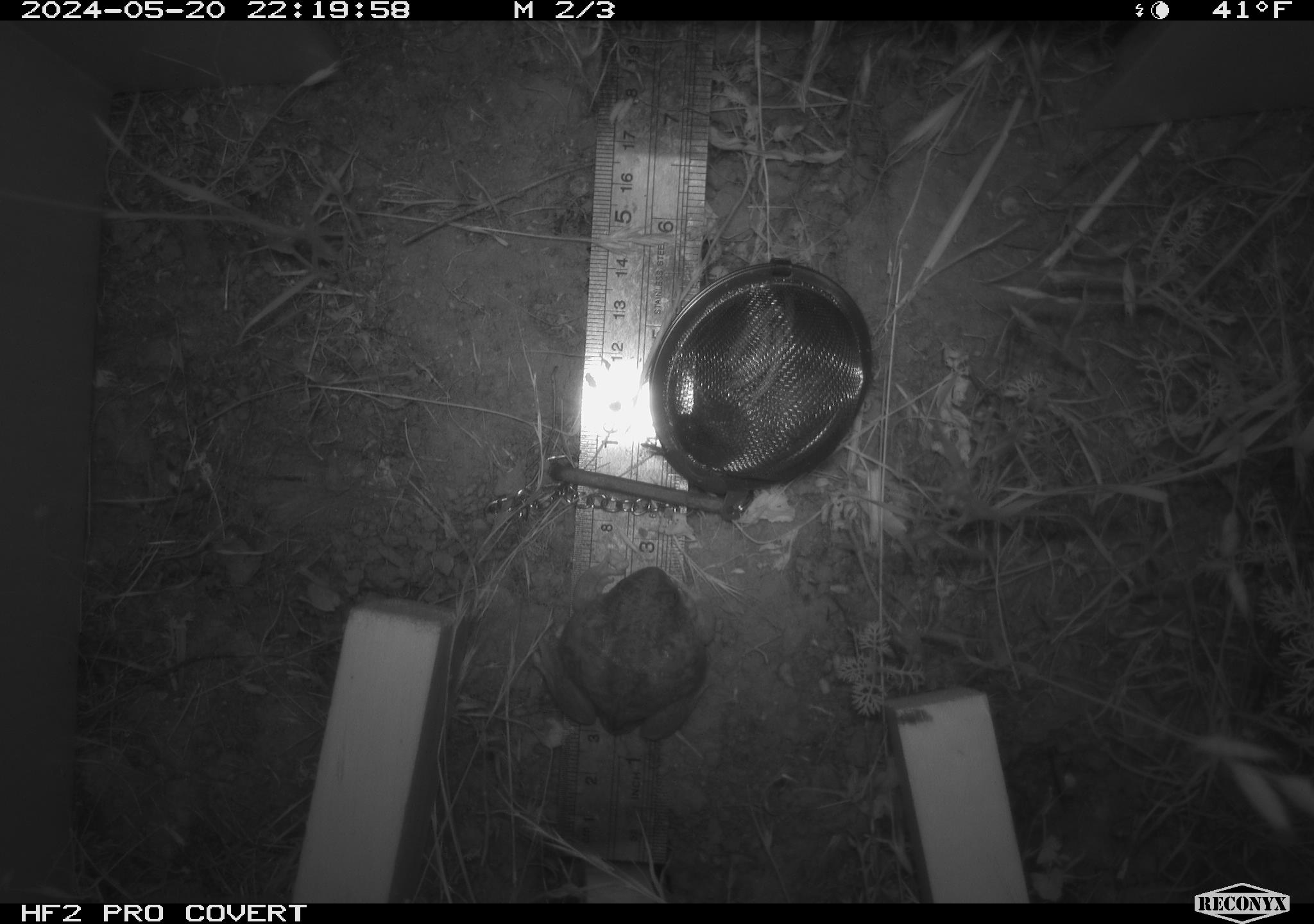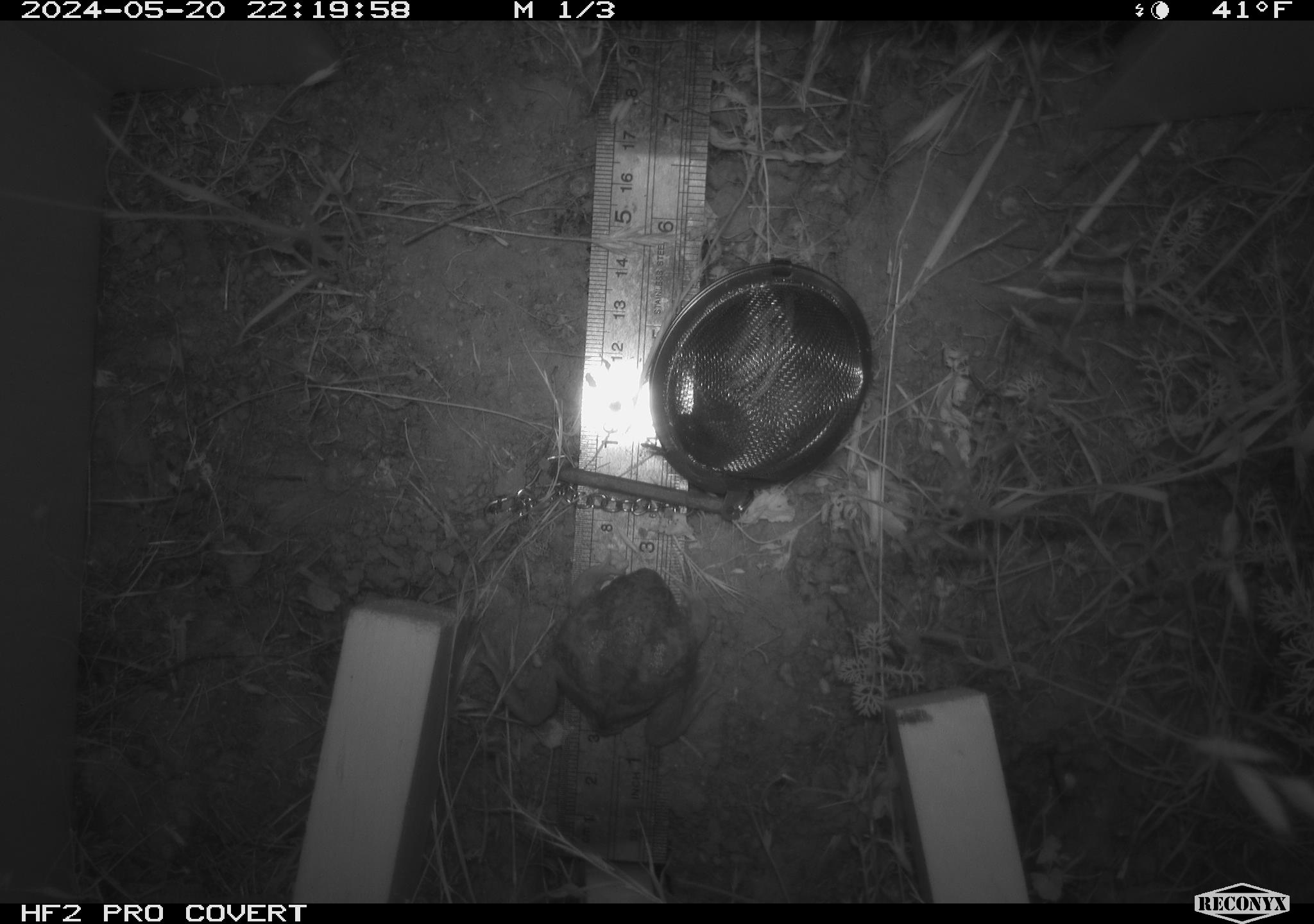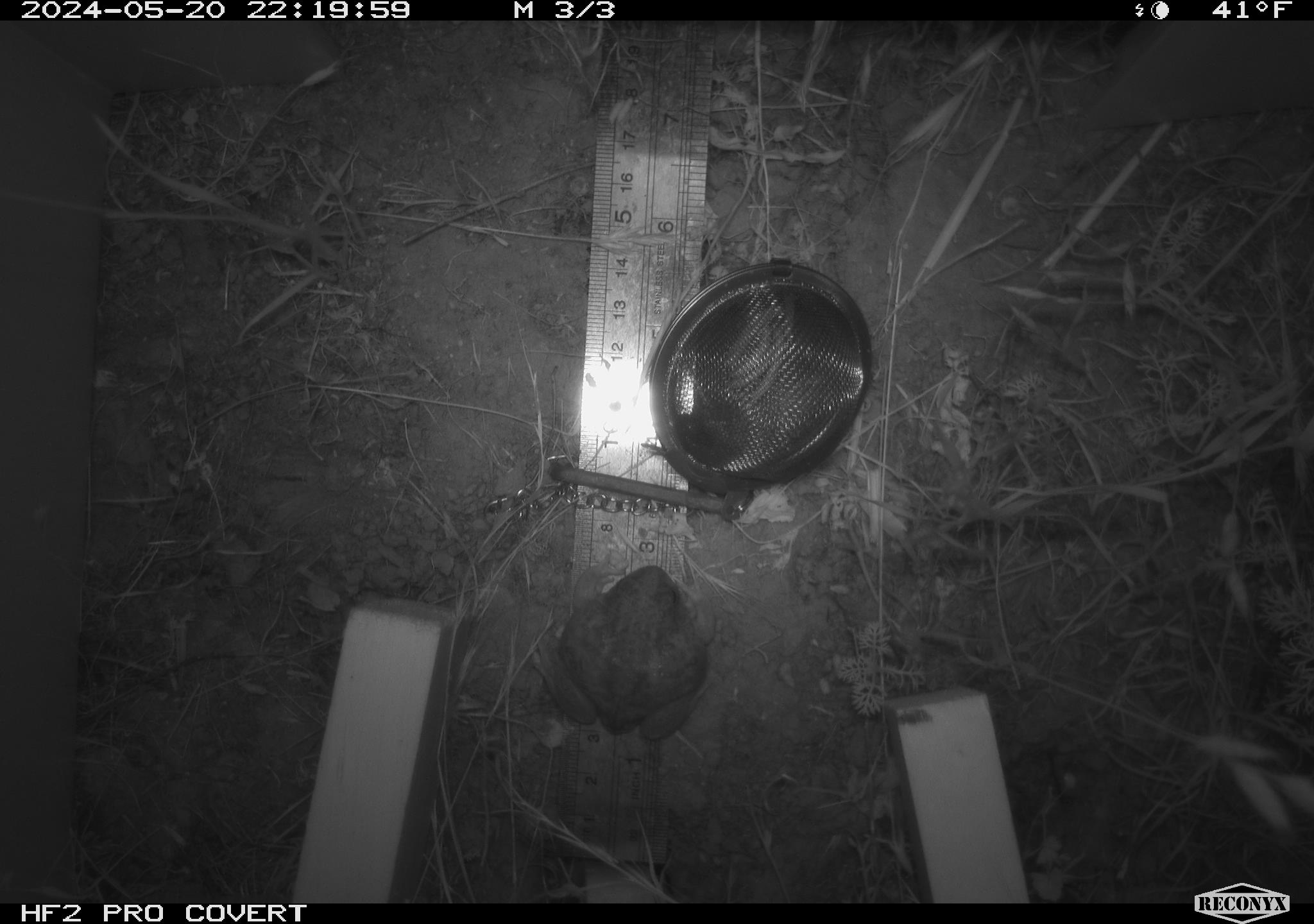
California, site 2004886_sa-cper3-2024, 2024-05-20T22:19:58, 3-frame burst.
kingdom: Animalia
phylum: Chordata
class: Amphibia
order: Anura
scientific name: Anura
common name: frogs